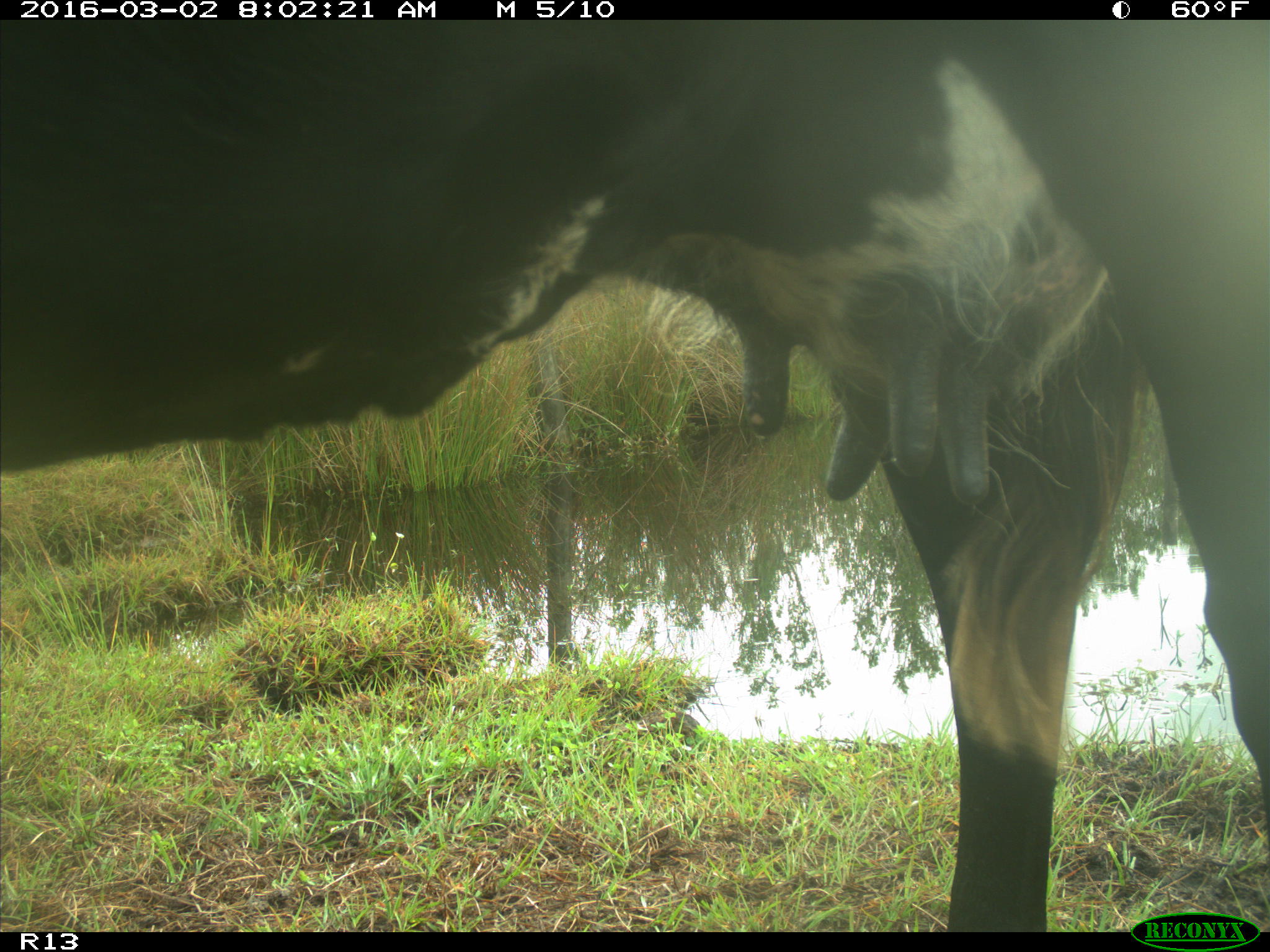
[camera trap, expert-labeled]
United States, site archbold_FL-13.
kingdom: Animalia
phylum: Chordata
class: Mammalia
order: Artiodactyla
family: Bovidae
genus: Bos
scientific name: Bos taurus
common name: domestic cow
Bos taurus (domestic cow).